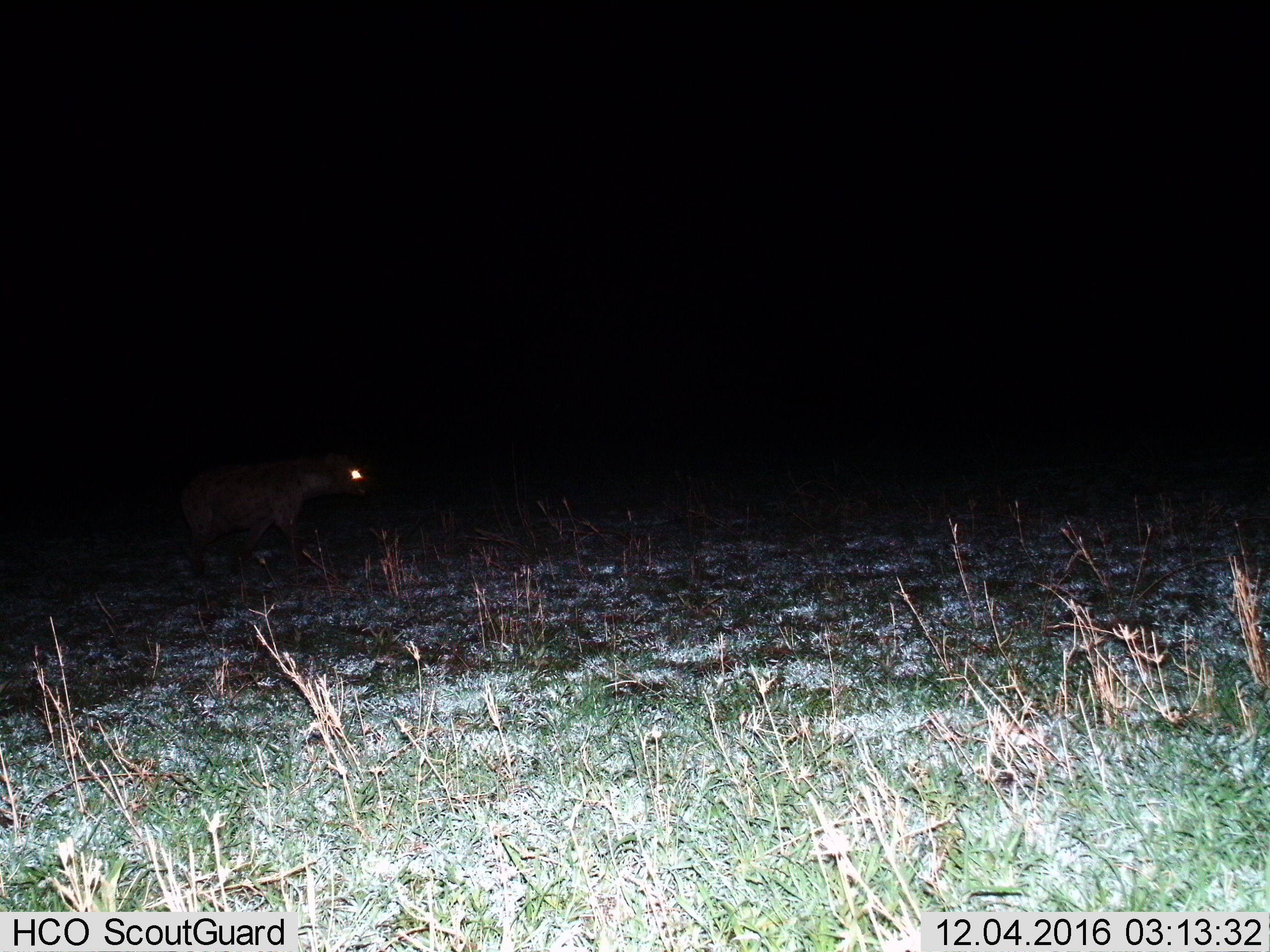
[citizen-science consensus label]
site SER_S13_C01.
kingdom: Animalia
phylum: Chordata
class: Mammalia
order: Carnivora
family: Hyaenidae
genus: Crocuta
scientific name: Crocuta crocuta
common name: spotted hyena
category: hyenaspotted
Hyenaspotted (spotted hyena) (Crocuta crocuta), count 1. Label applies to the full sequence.